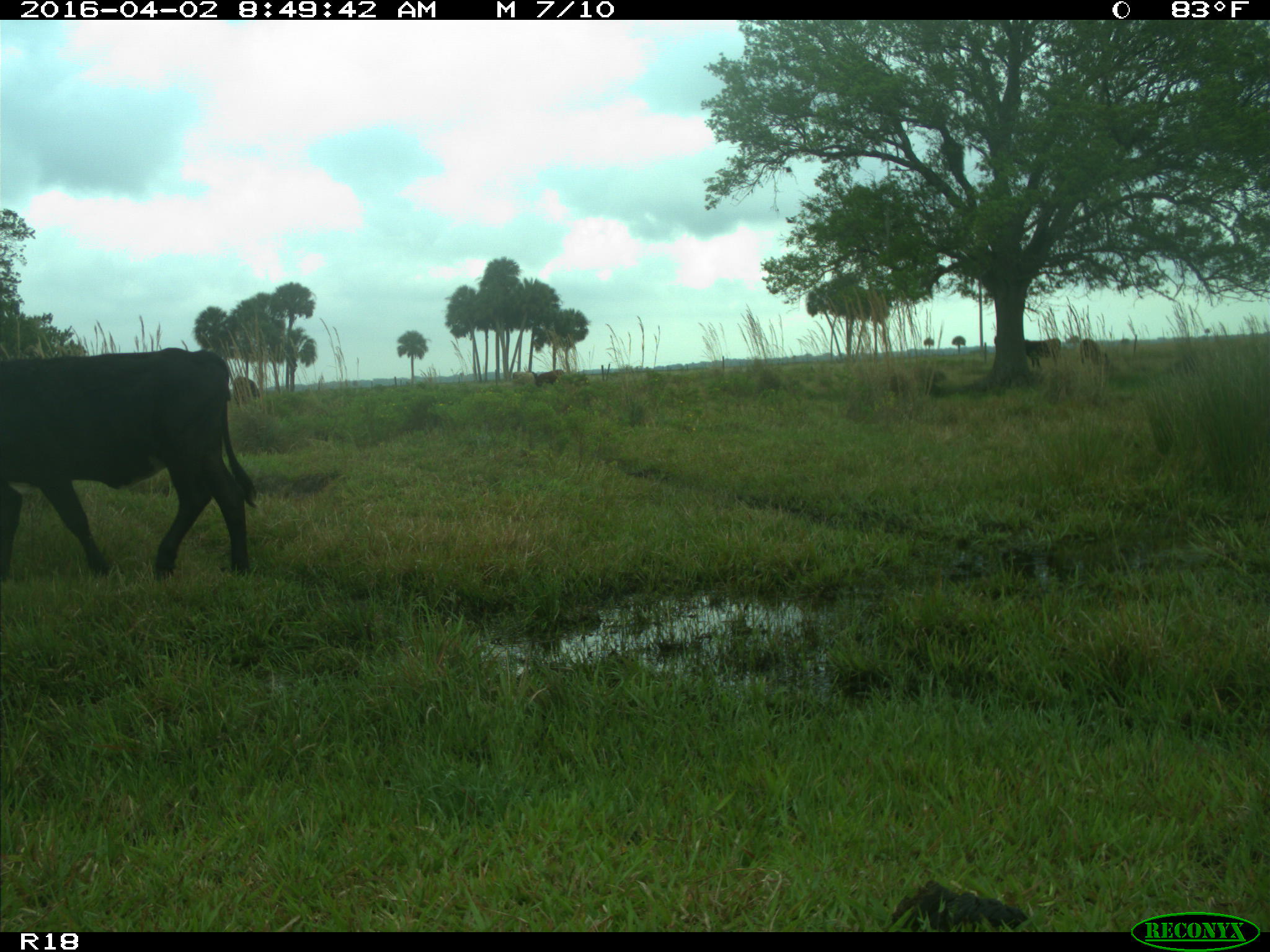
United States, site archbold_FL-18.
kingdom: Animalia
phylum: Chordata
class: Mammalia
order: Artiodactyla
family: Bovidae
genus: Bos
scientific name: Bos taurus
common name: domestic cow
Bos taurus (domestic cow).